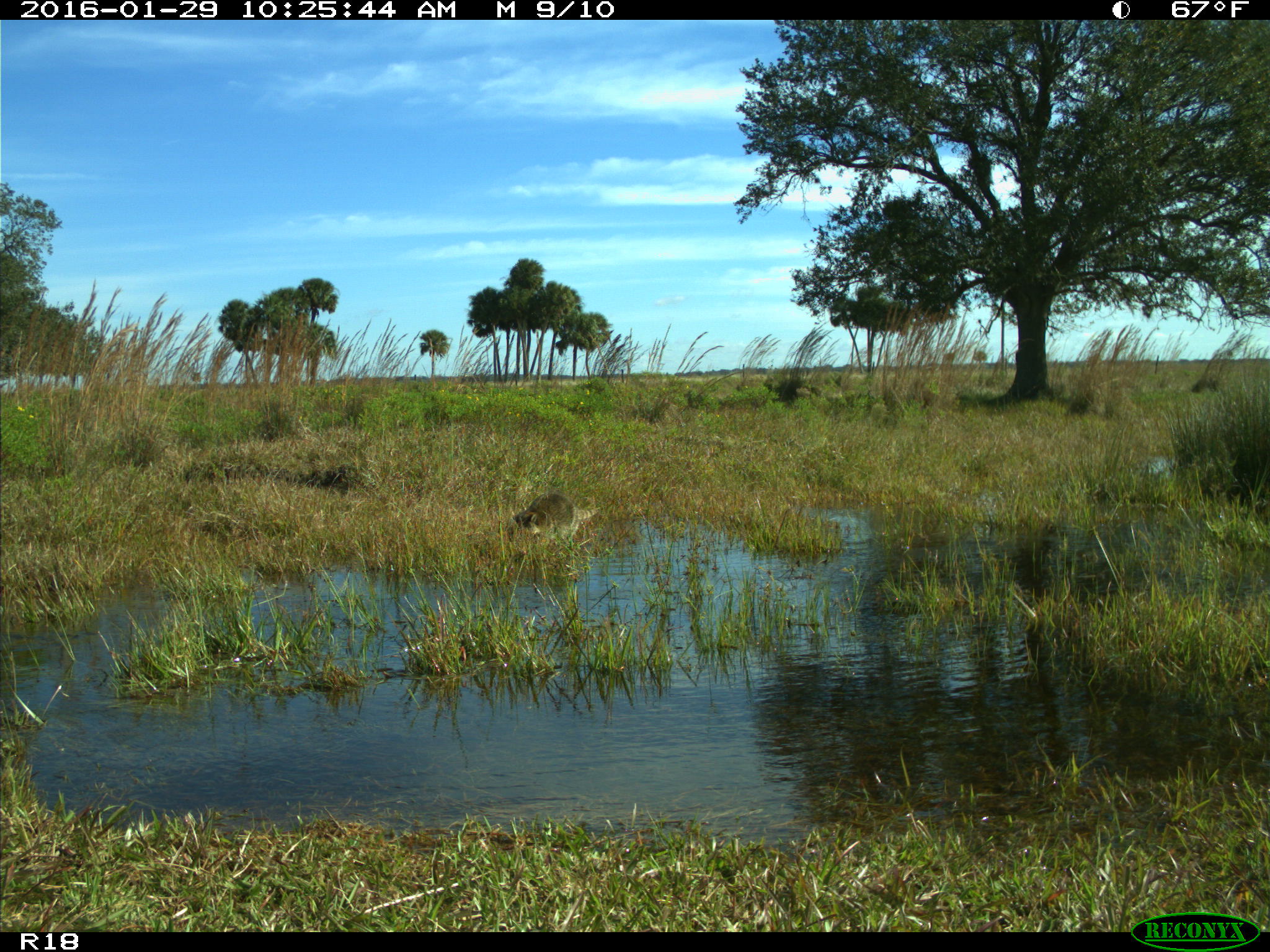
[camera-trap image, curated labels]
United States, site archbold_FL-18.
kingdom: Animalia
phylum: Chordata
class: Mammalia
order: Carnivora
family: Procyonidae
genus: Procyon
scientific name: Procyon lotor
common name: common raccoon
Procyon lotor (common raccoon).